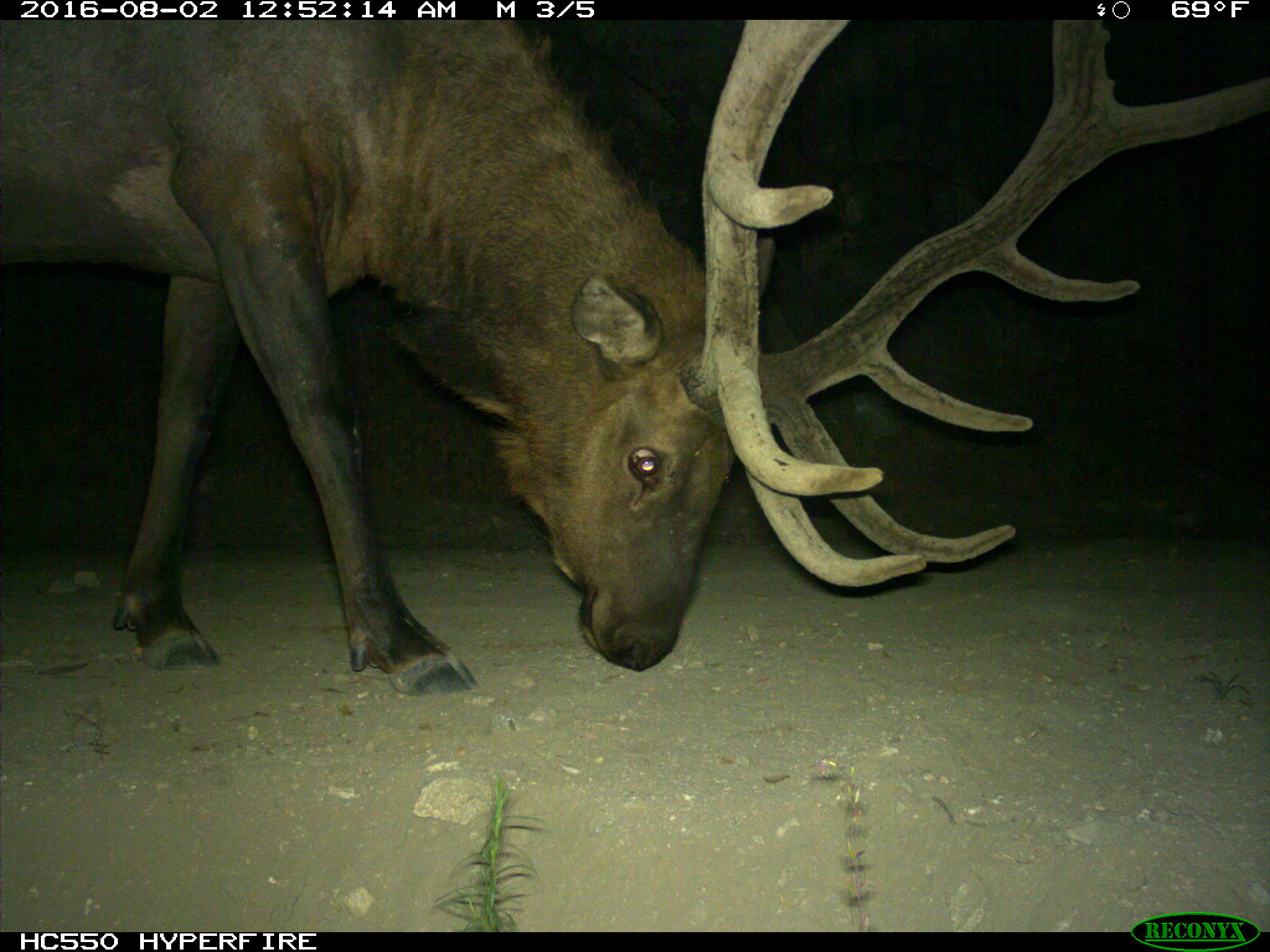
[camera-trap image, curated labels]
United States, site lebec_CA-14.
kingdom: Animalia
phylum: Chordata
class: Mammalia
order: Artiodactyla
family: Cervidae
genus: Cervus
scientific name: Cervus canadensis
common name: elk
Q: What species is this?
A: Cervus canadensis (elk).